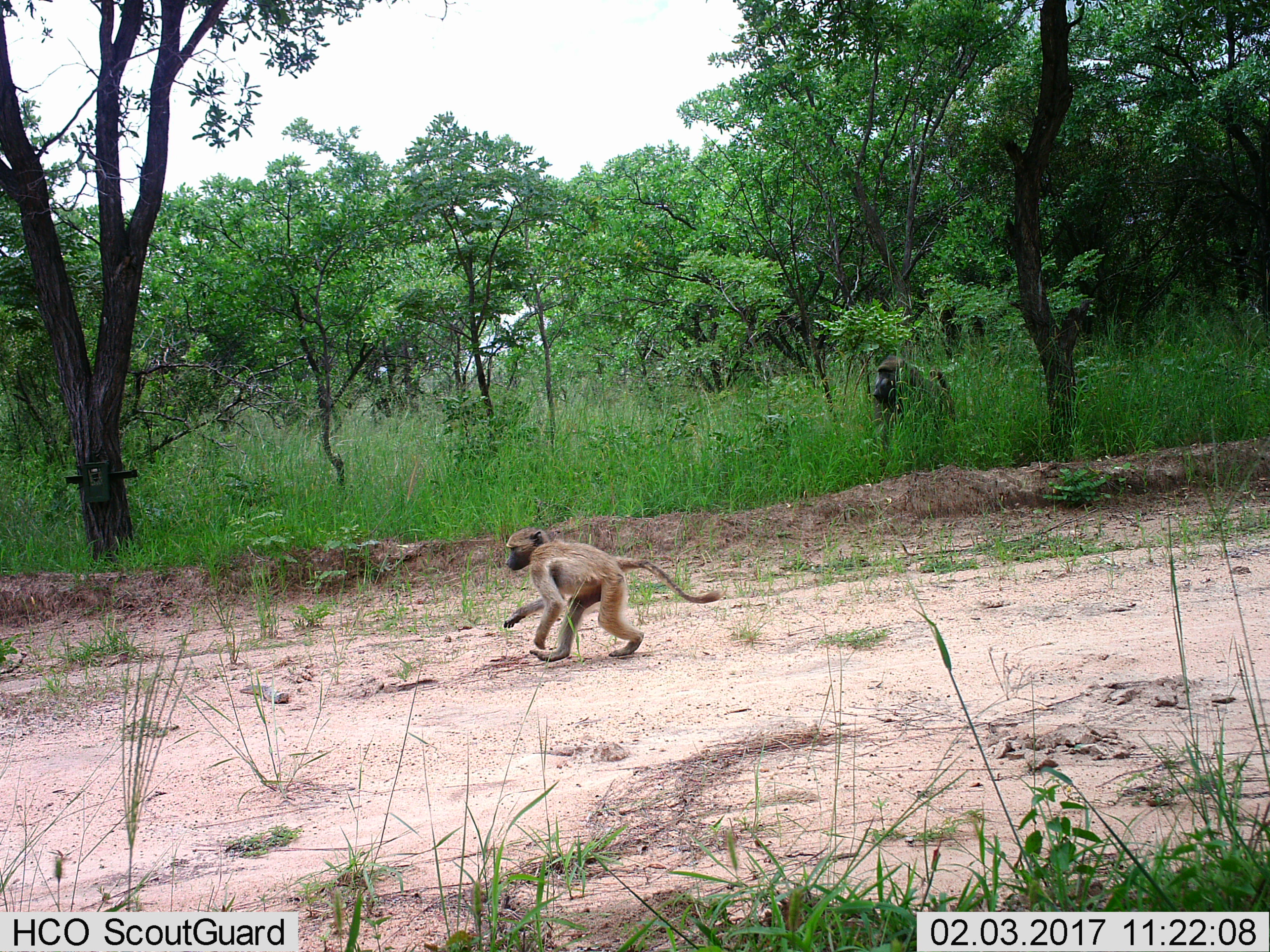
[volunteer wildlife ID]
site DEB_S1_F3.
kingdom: Animalia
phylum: Chordata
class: Mammalia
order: Primates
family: Cercopithecidae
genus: Papio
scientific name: Papio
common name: baboon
Baboon (Papio), count 2. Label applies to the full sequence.